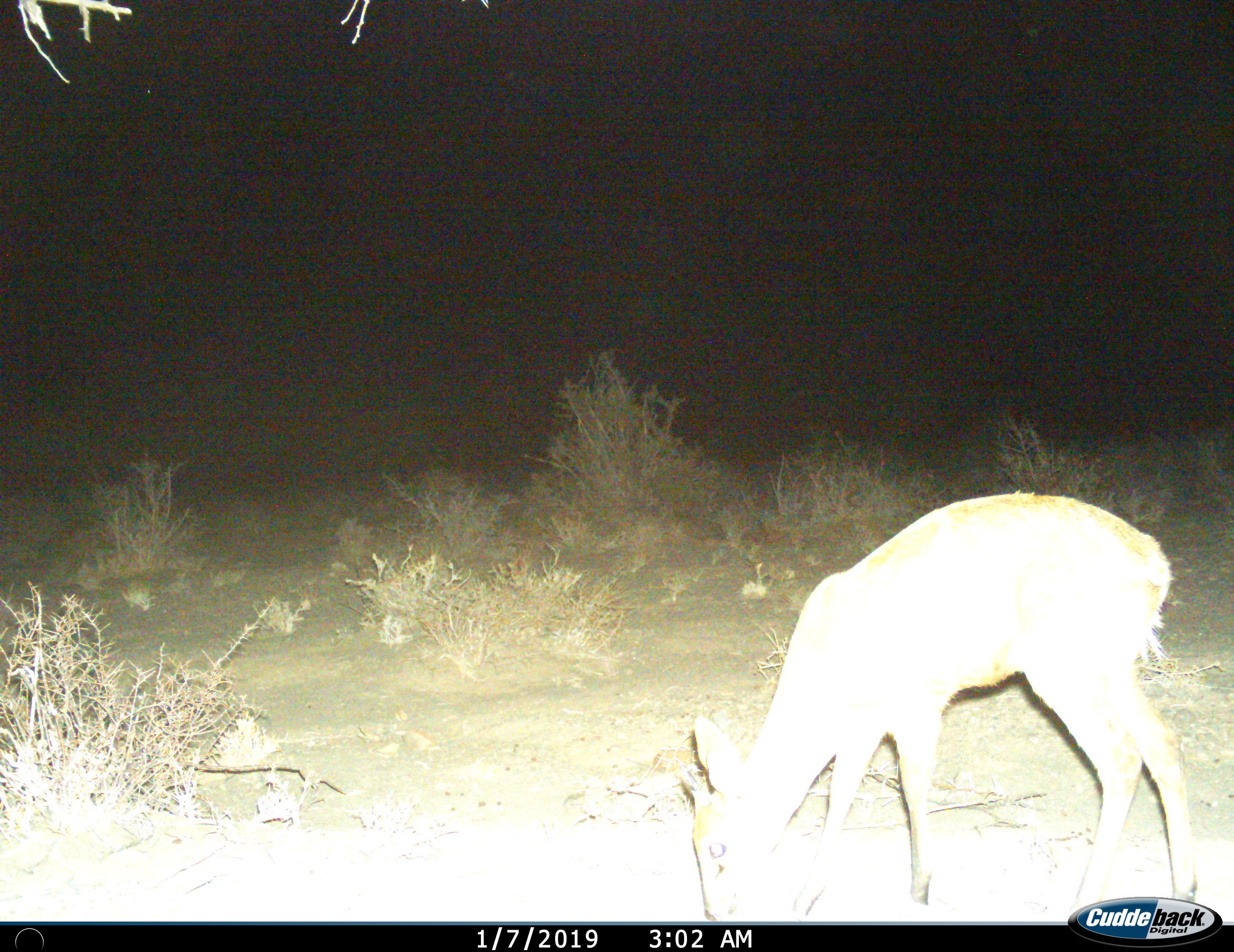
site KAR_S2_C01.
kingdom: Animalia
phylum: Chordata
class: Mammalia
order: Artiodactyla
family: Bovidae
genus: Sylvicapra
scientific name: Sylvicapra grimmia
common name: common duiker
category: duikercommongrey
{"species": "duikercommongrey (common duiker) (Sylvicapra grimmia)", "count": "1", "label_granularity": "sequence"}